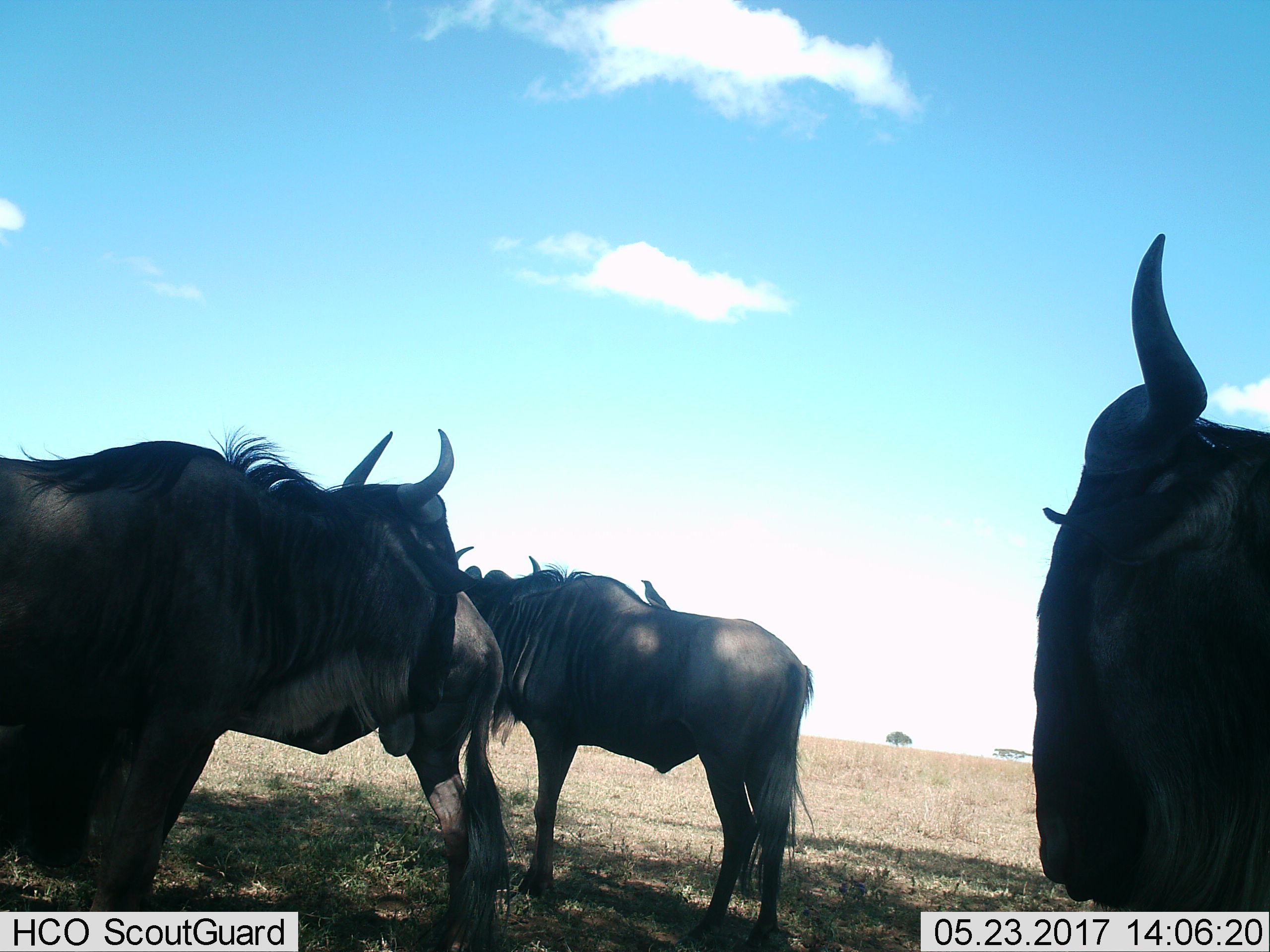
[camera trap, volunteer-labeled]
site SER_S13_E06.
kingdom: Animalia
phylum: Chordata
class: Mammalia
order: Artiodactyla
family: Bovidae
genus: Connochaetes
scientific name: Connochaetes taurinus taurinus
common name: blue wildebeest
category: wildebeestblue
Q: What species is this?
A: Wildebeestblue (blue wildebeest) (Connochaetes taurinus taurinus).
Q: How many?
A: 4.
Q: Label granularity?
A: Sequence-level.